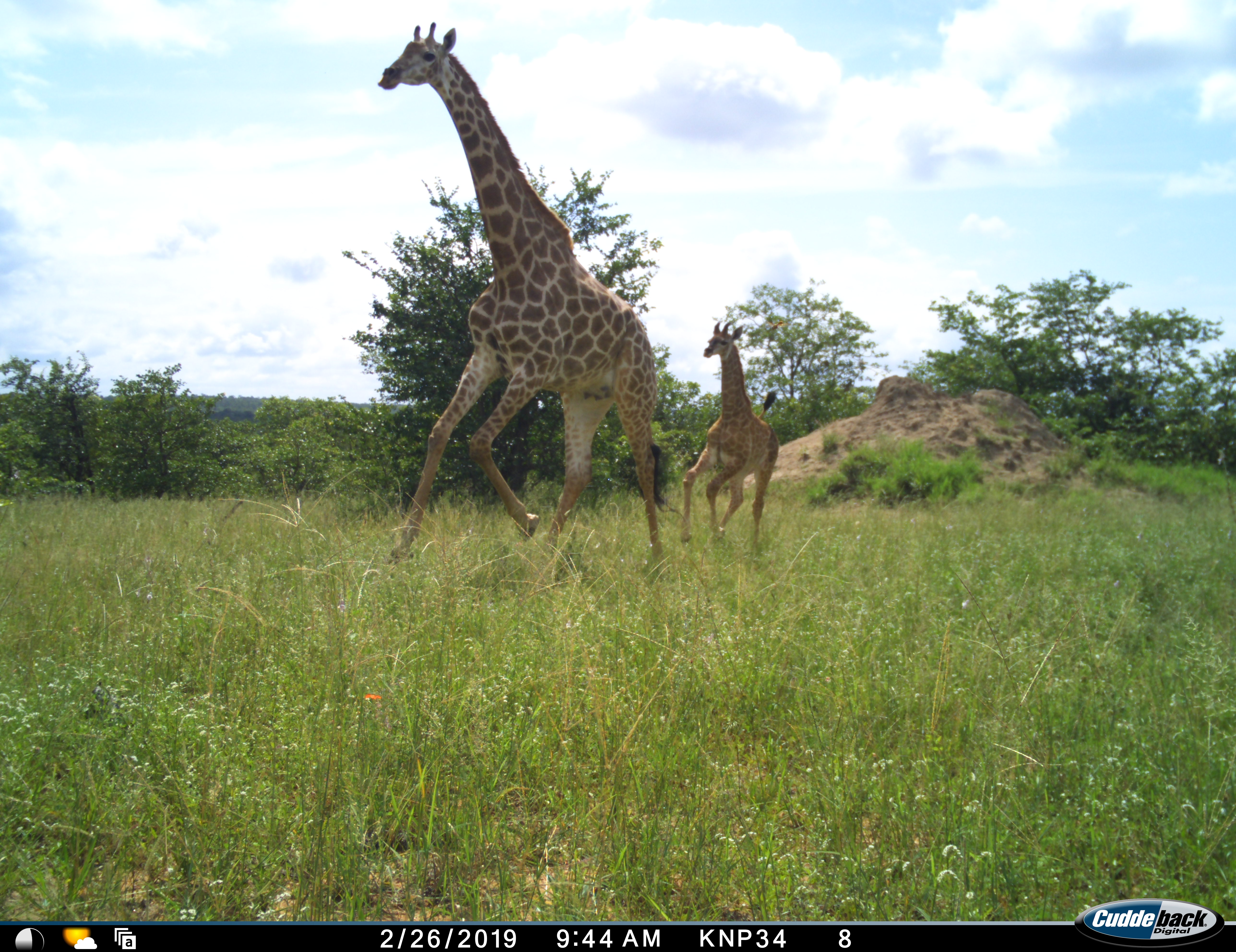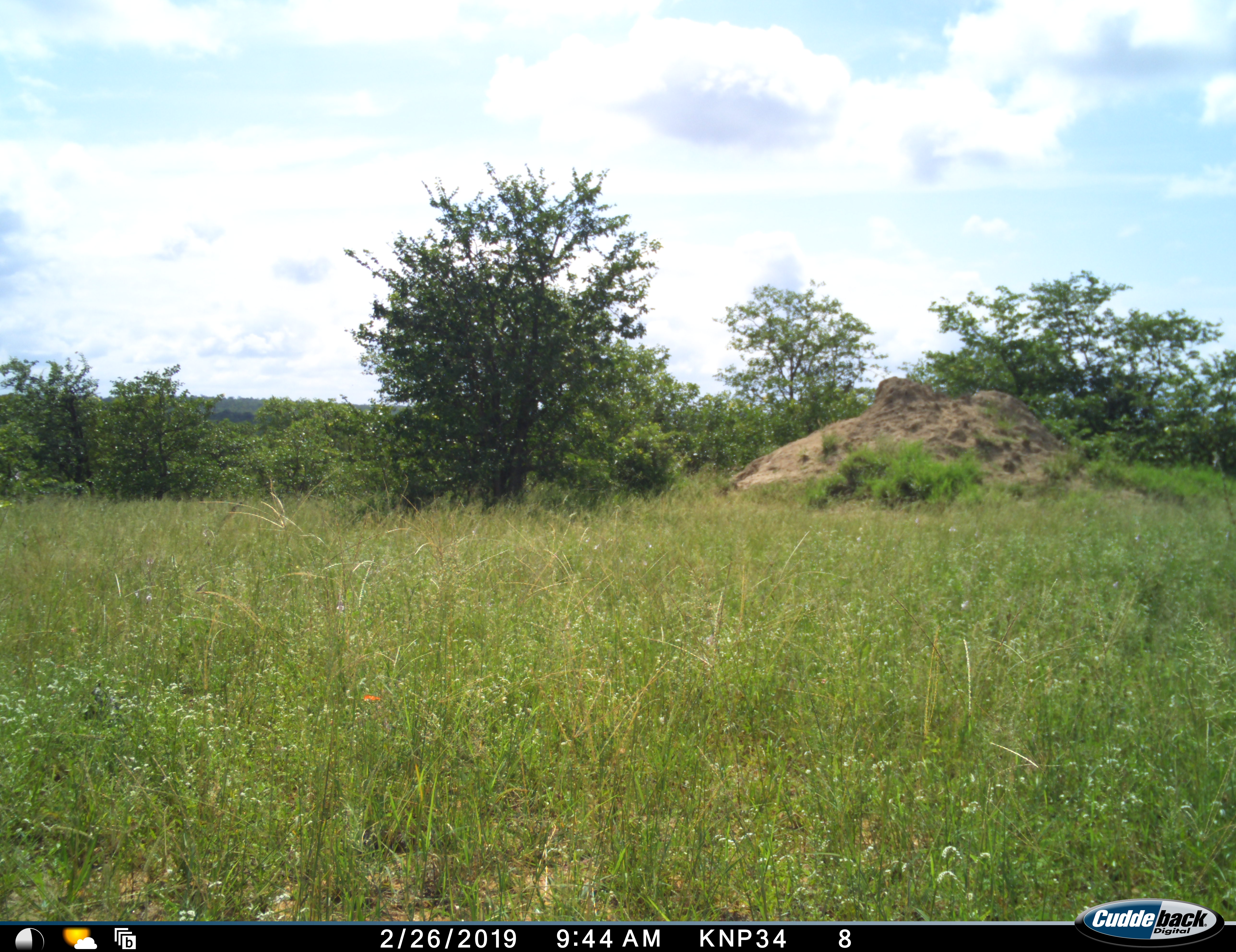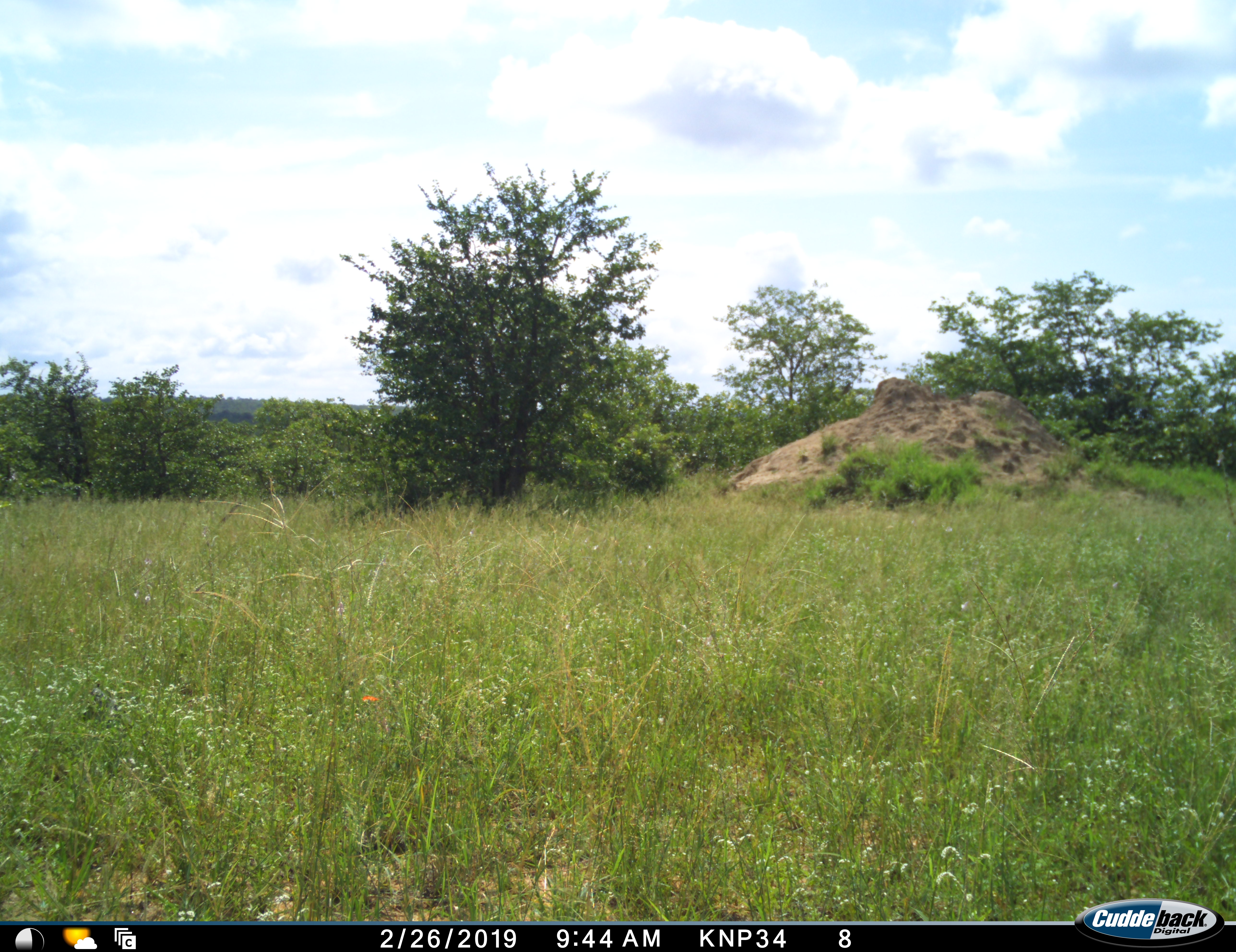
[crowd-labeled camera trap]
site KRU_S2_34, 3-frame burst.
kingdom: Animalia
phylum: Chordata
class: Mammalia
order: Artiodactyla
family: Giraffidae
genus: Giraffa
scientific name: Giraffa camelopardalis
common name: giraffe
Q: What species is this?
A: Giraffe (Giraffa camelopardalis).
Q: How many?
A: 2.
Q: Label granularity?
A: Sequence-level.